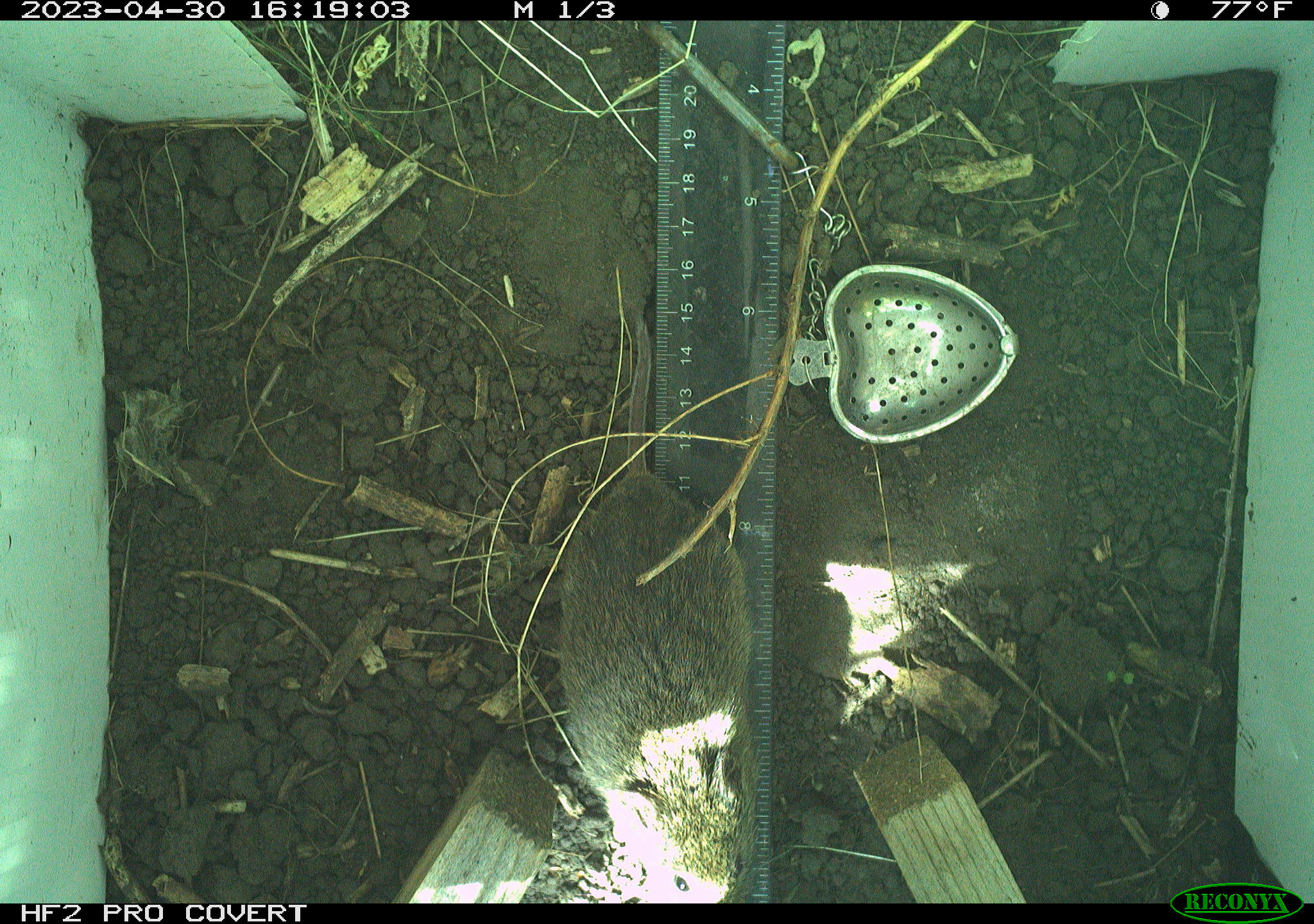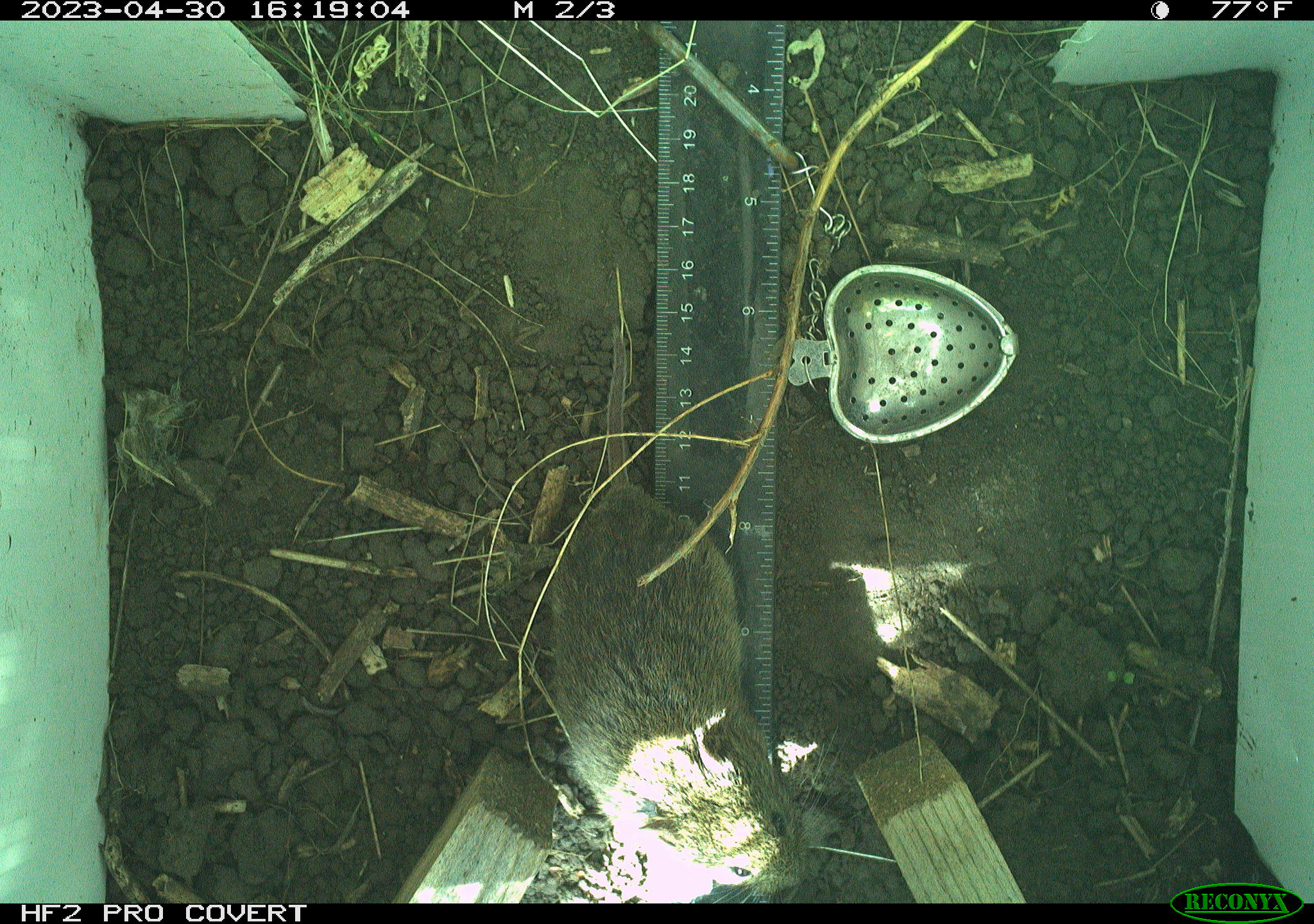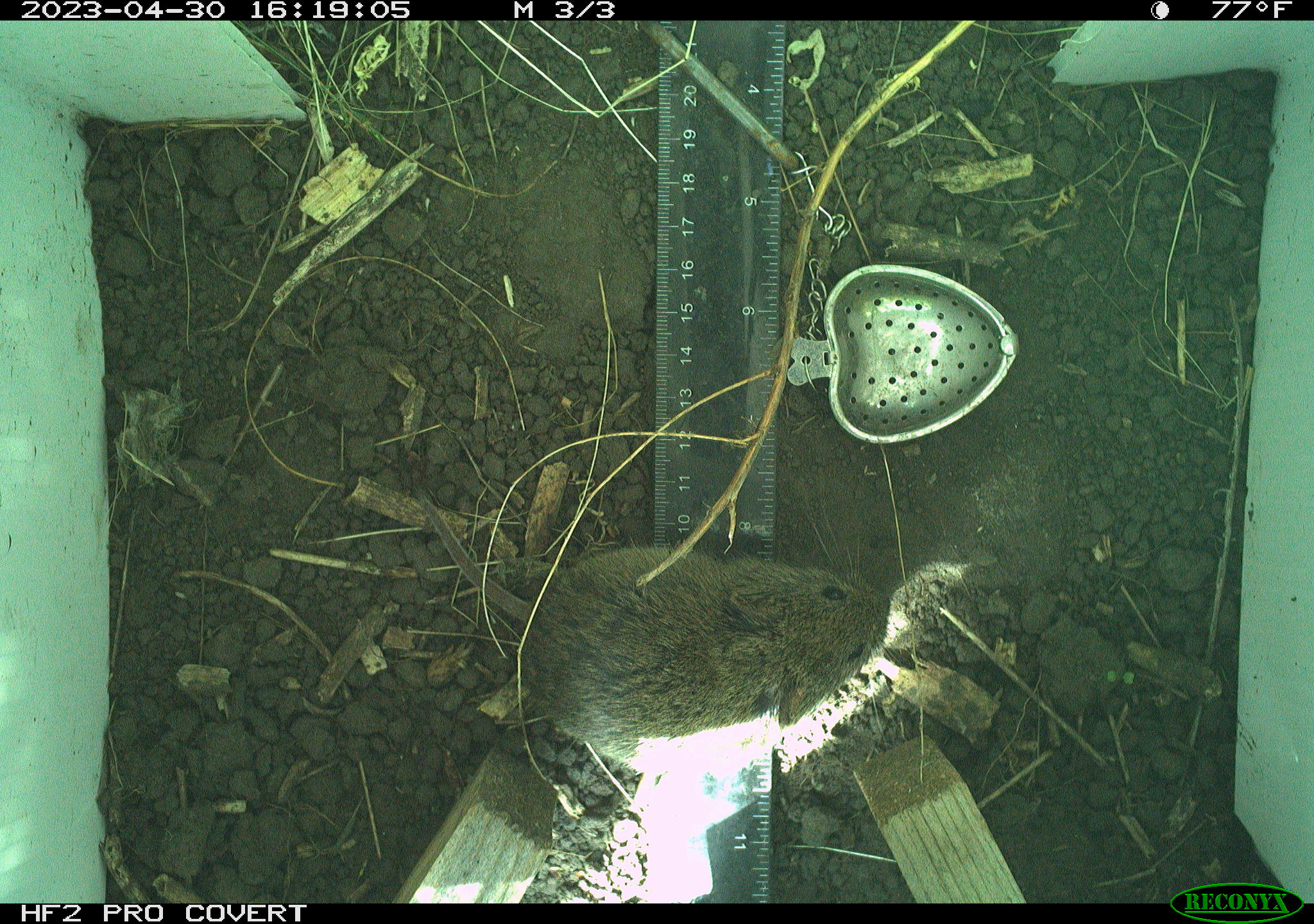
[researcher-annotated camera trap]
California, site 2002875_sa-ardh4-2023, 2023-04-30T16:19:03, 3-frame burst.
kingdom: Animalia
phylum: Chordata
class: Mammalia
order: Rodentia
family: Cricetidae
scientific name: Arvicolinae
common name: voles, lemmings, and muskrats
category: arvicolinae subfamily